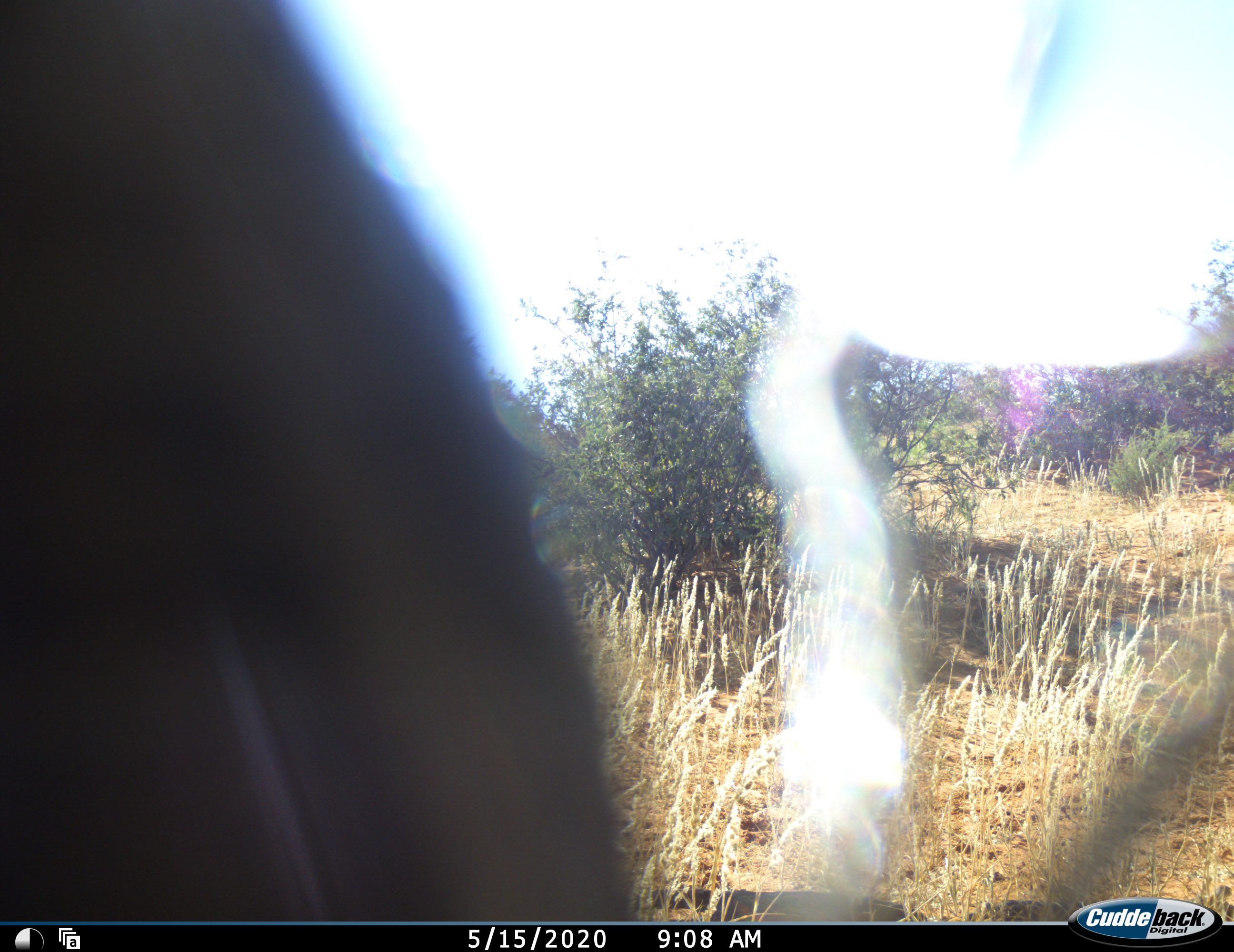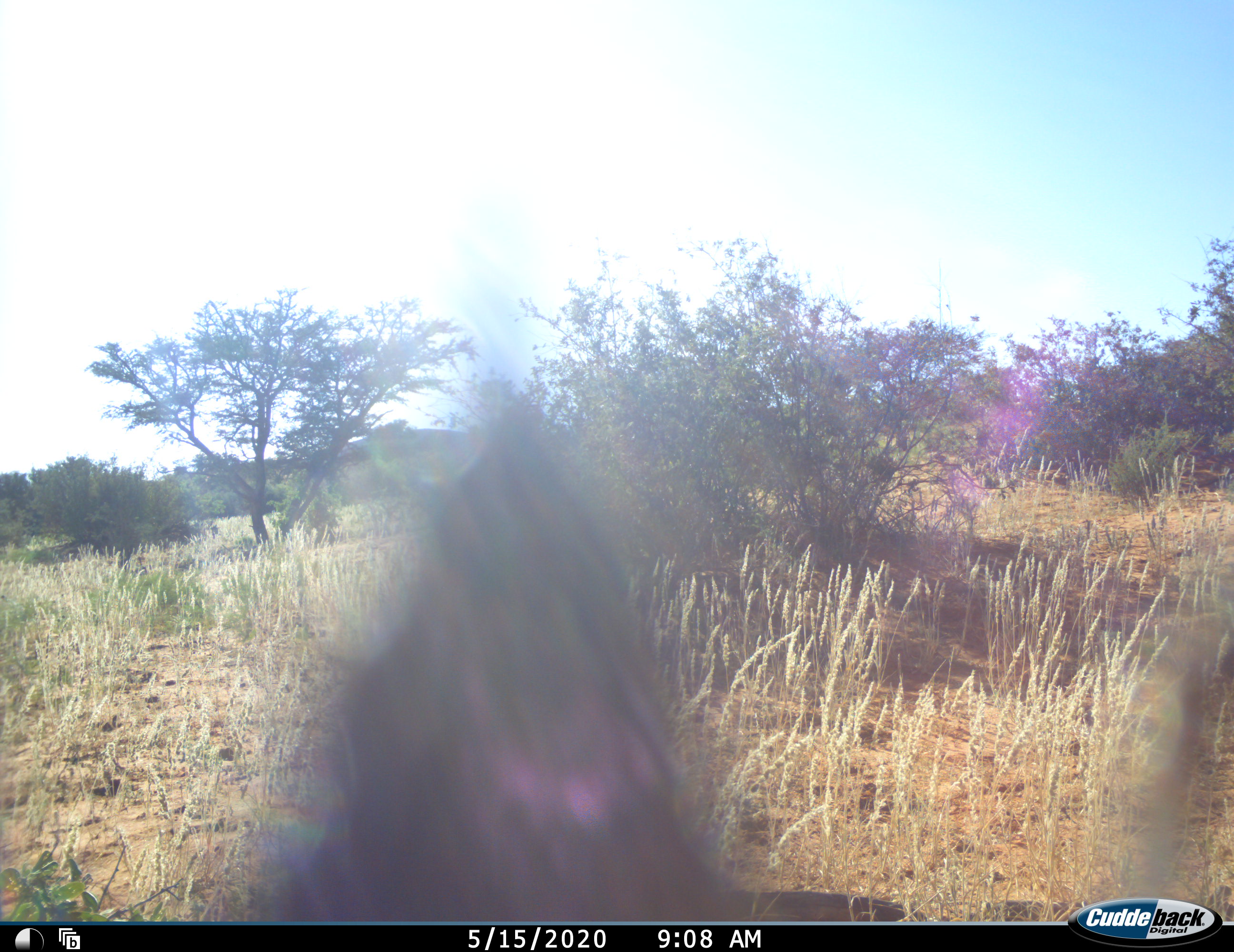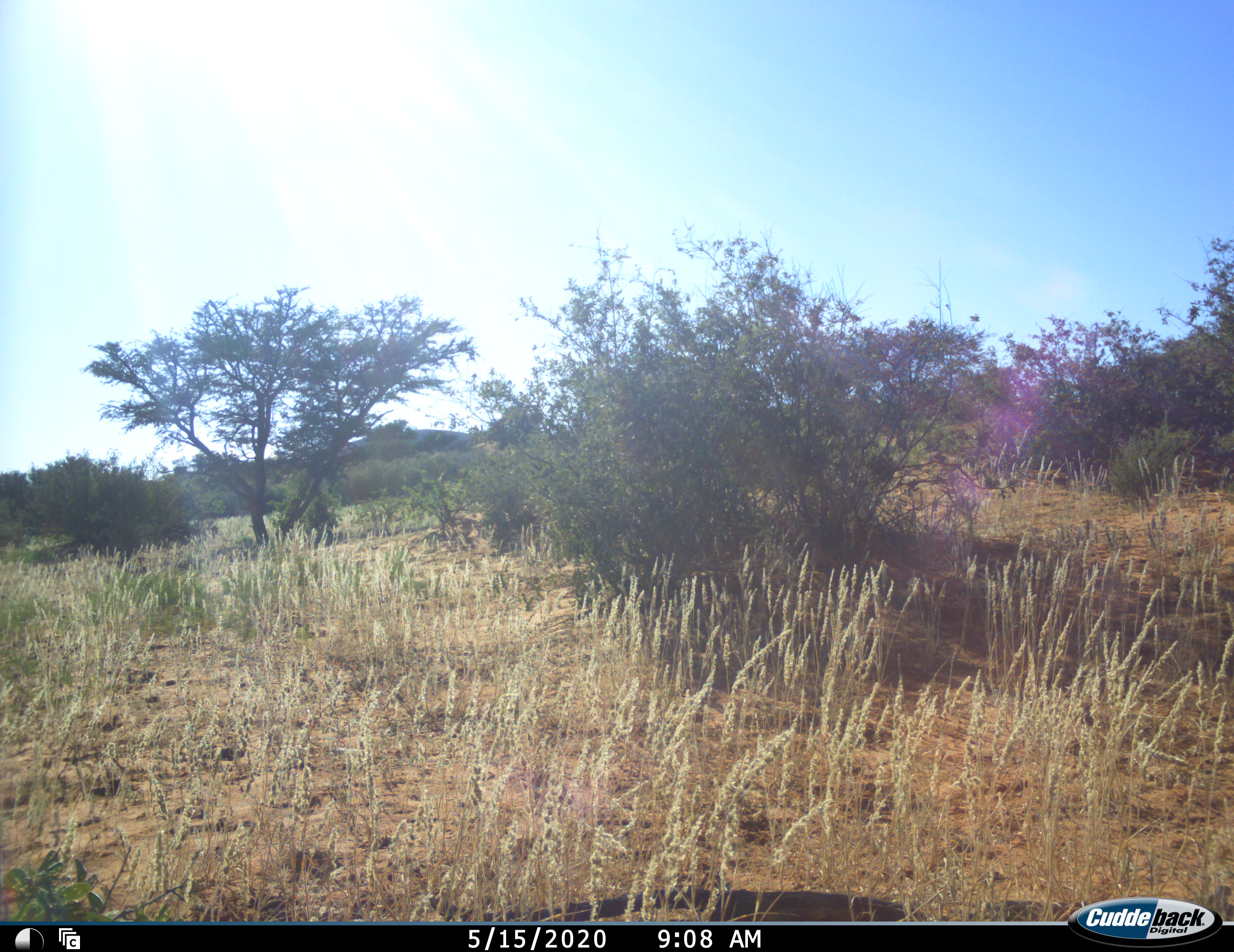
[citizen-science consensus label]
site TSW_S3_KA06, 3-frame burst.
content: unidentified animal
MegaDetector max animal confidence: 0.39